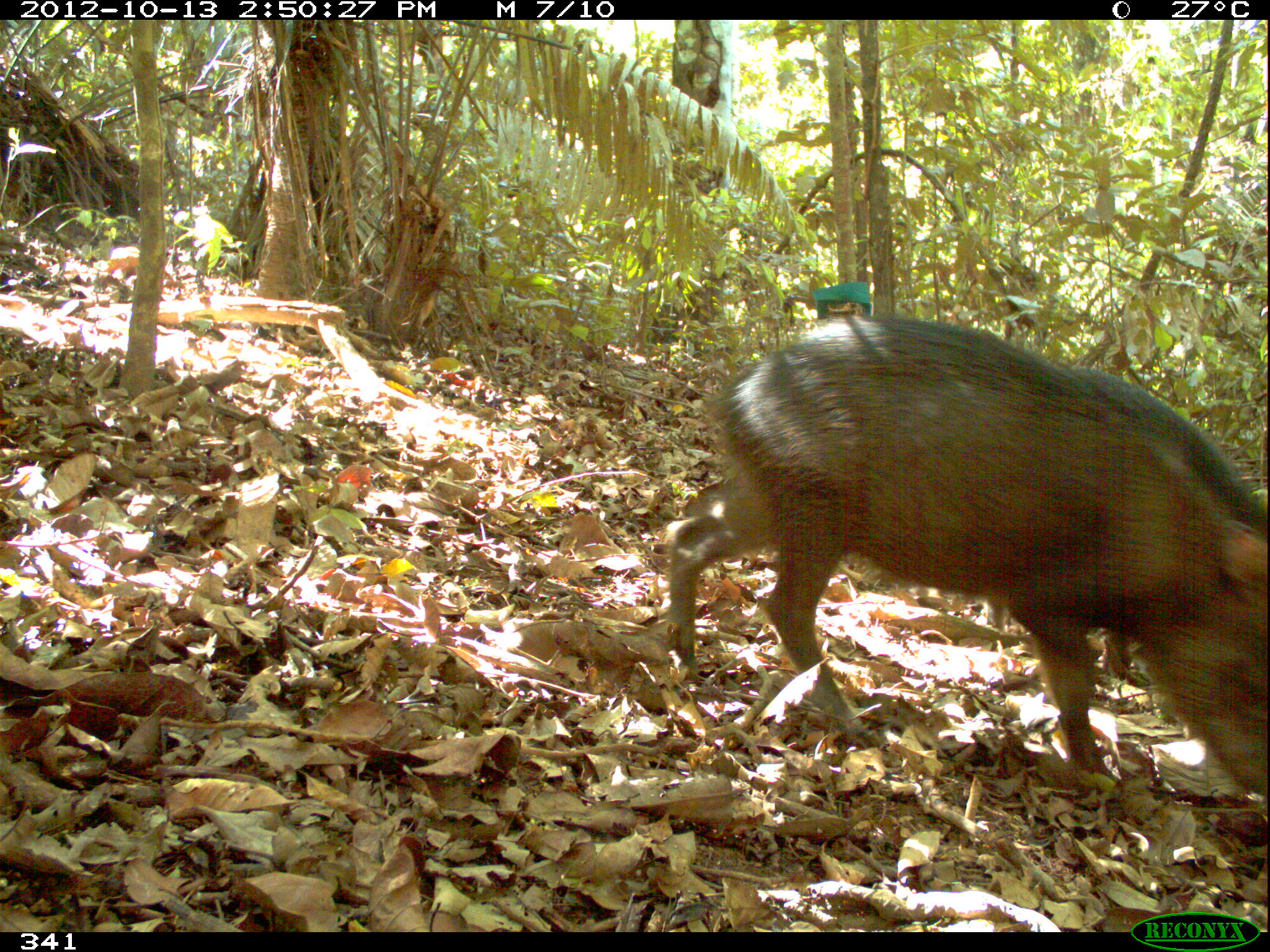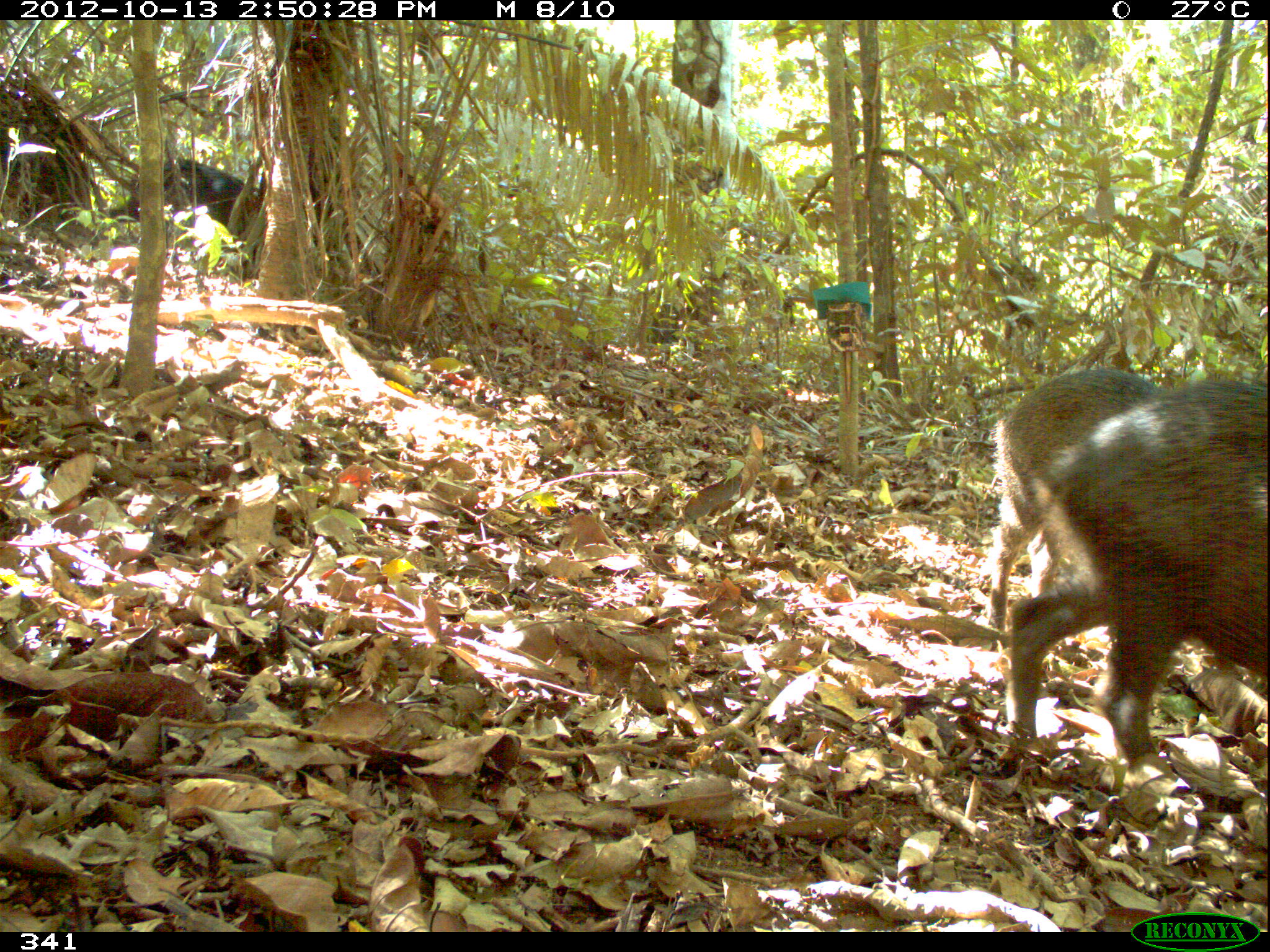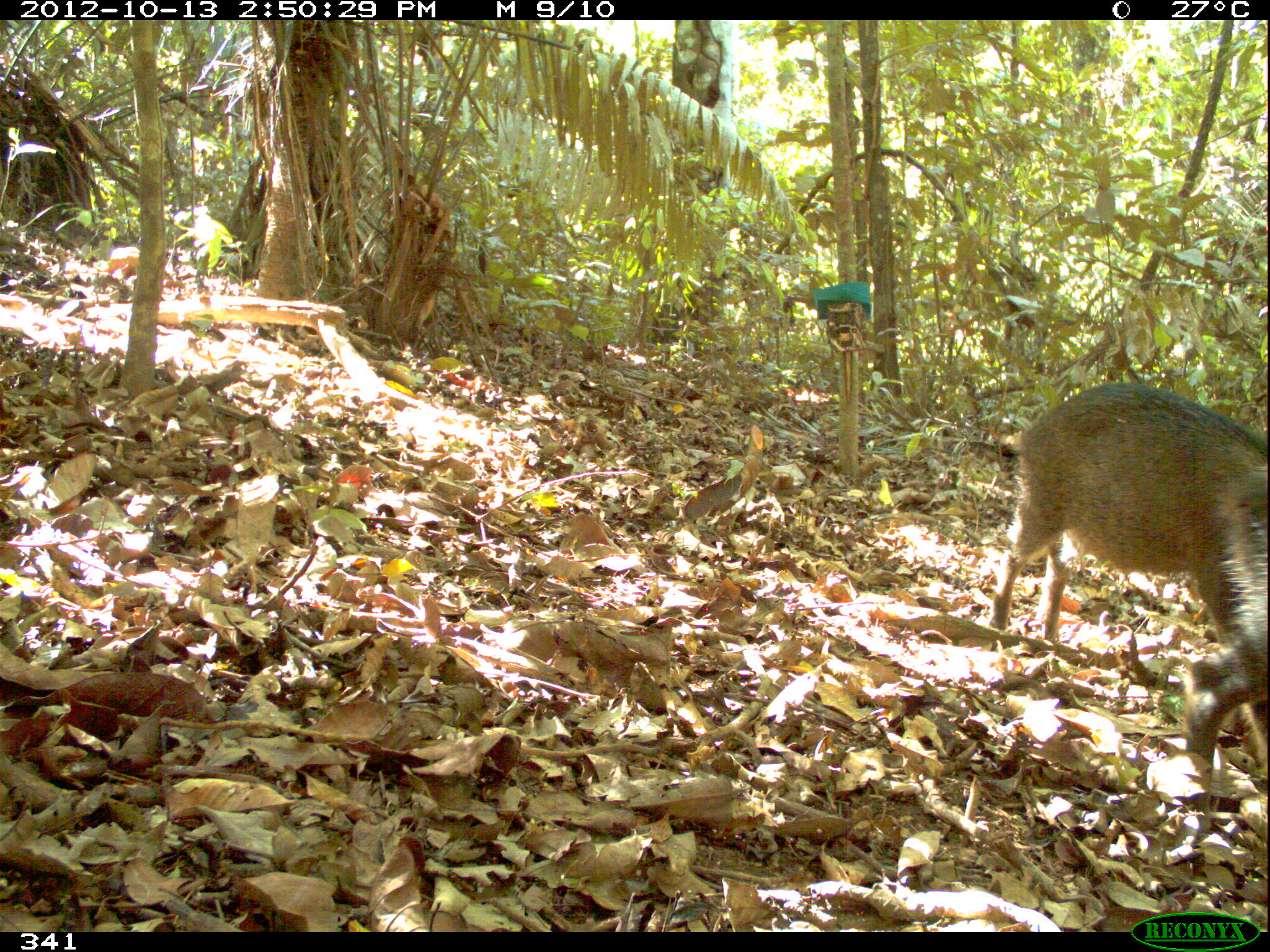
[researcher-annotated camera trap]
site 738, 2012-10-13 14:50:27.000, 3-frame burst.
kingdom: Animalia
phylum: Chordata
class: Mammalia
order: Artiodactyla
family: Tayassuidae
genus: Tayassu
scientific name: Tayassu pecari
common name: white-lipped peccary